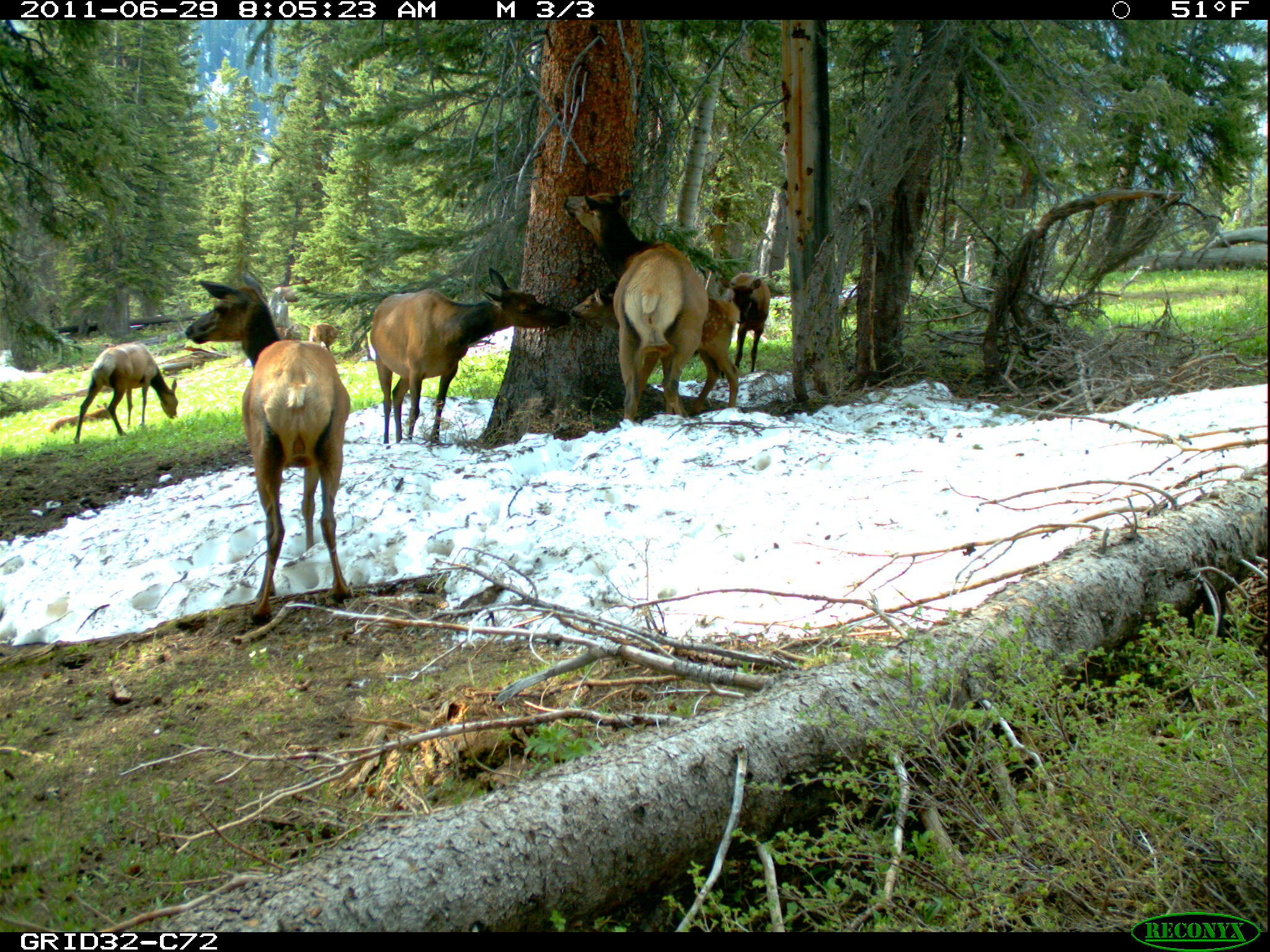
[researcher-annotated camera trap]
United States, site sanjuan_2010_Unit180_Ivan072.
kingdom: Animalia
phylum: Chordata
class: Mammalia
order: Artiodactyla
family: Cervidae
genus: Cervus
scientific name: Cervus elaphus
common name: red deer